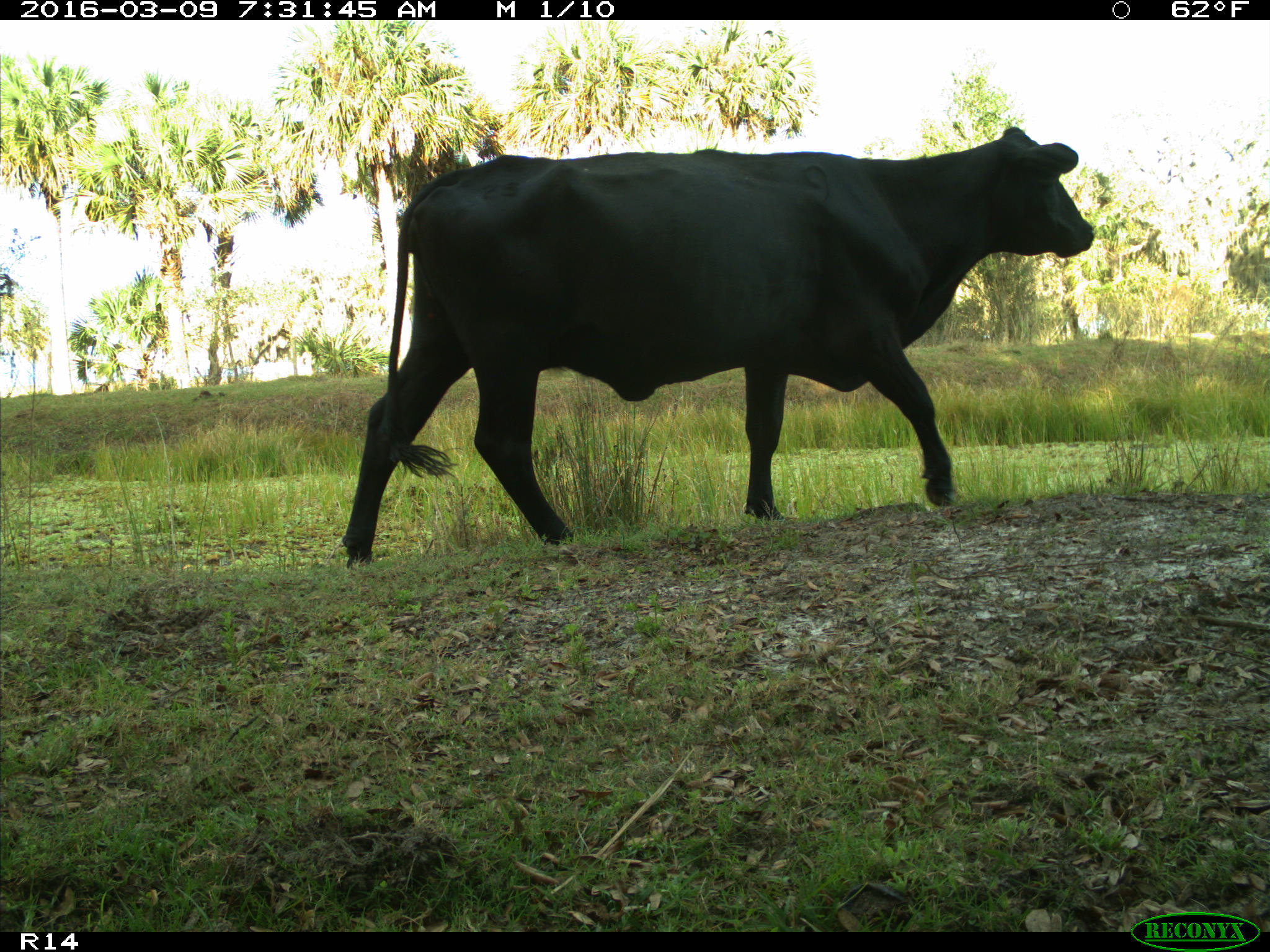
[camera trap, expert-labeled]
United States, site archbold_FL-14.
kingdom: Animalia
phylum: Chordata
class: Mammalia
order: Artiodactyla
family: Bovidae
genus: Bos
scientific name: Bos taurus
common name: domestic cow